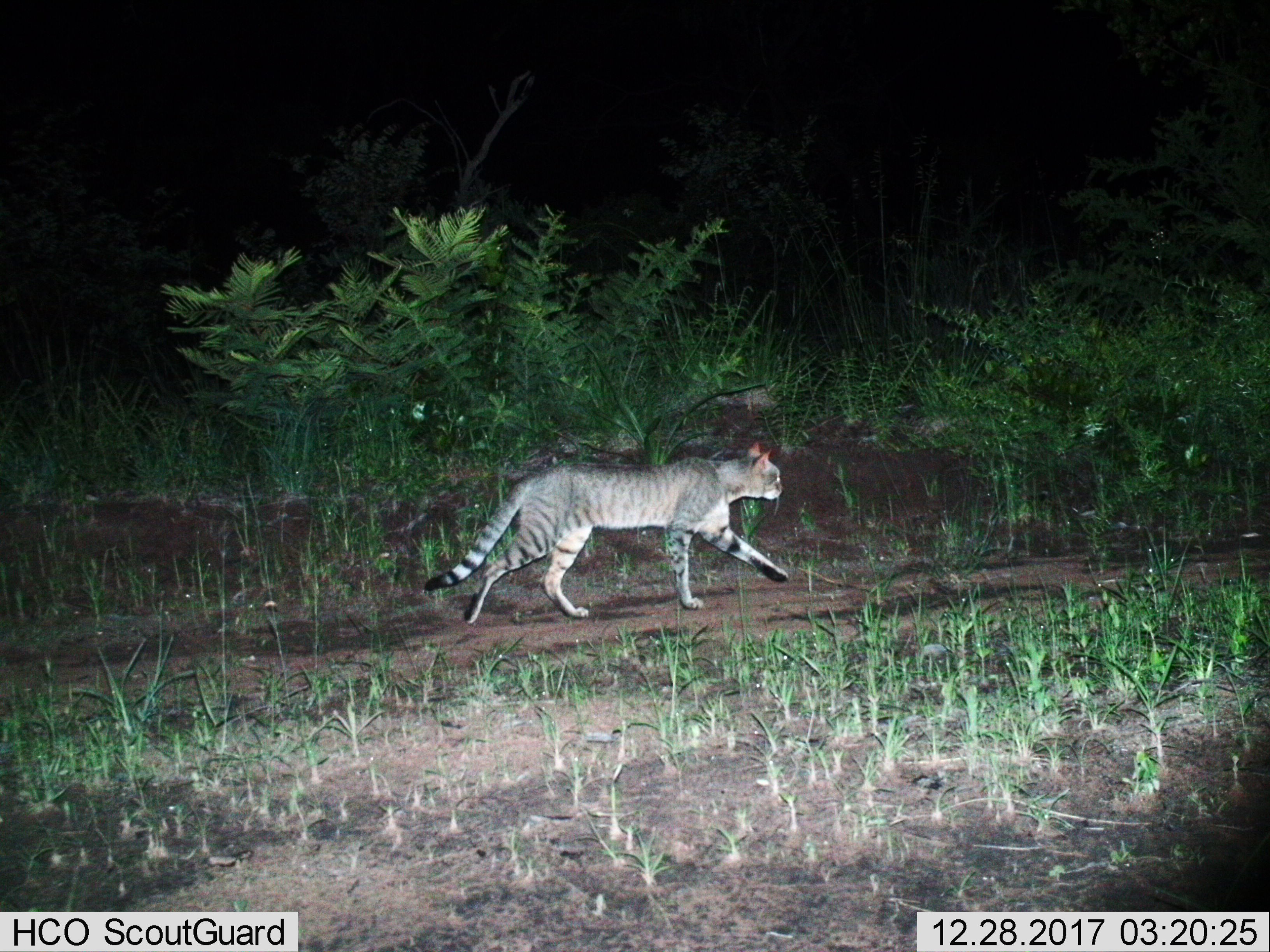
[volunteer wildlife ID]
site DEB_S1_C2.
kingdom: Animalia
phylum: Chordata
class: Mammalia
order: Carnivora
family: Felidae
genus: Felis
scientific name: Felis lybica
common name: african wild cat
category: africanwildcat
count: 1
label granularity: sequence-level